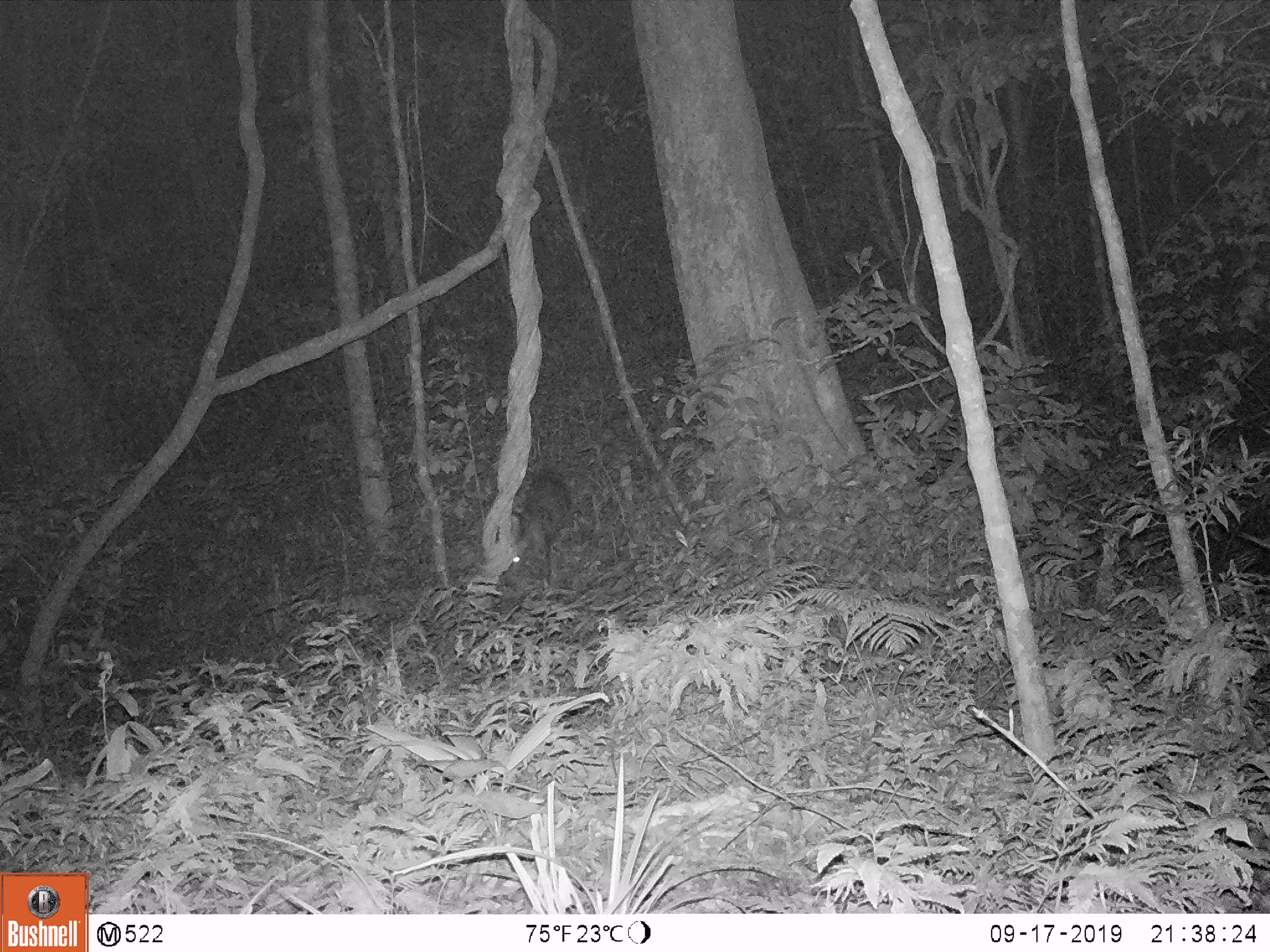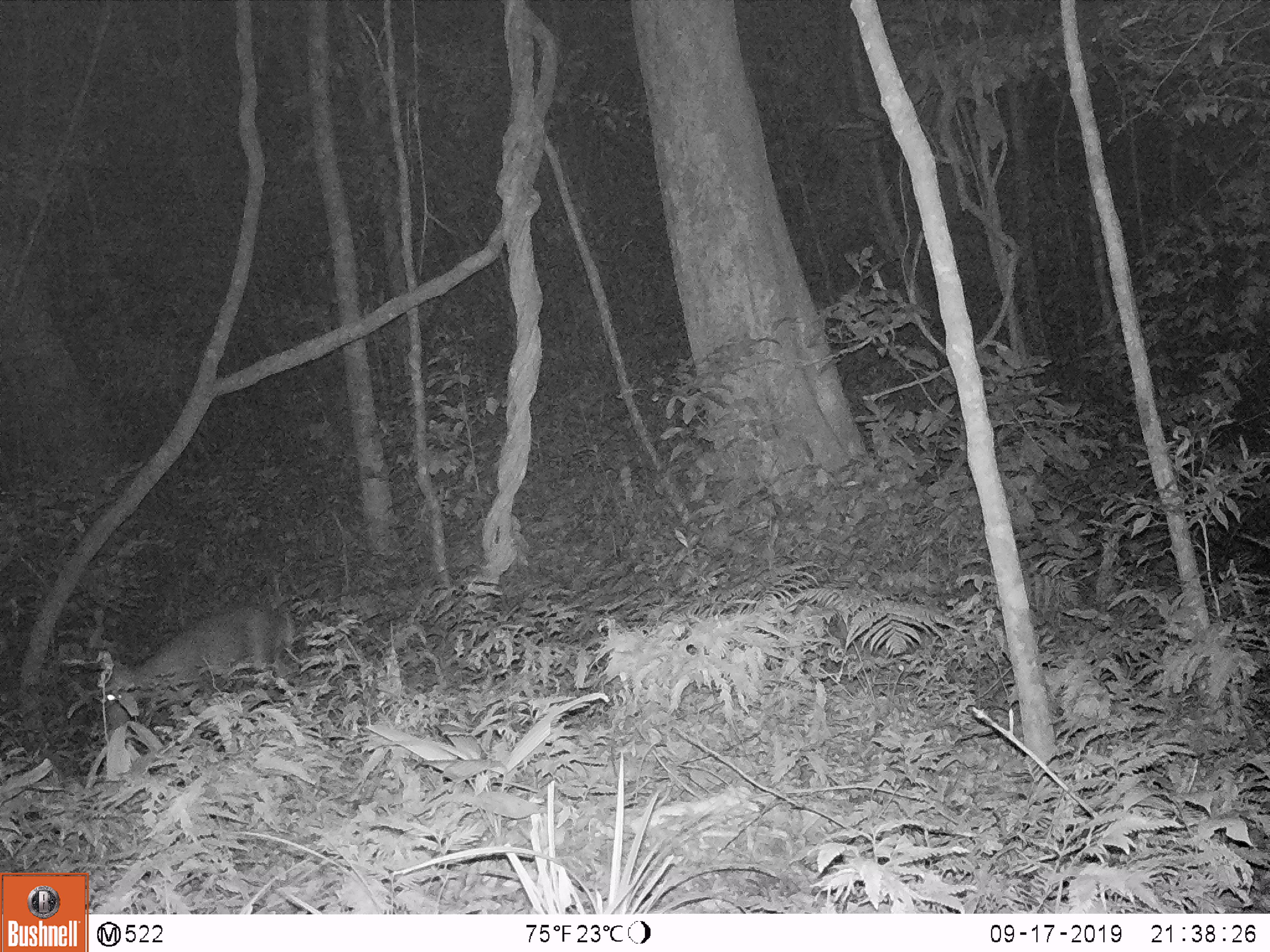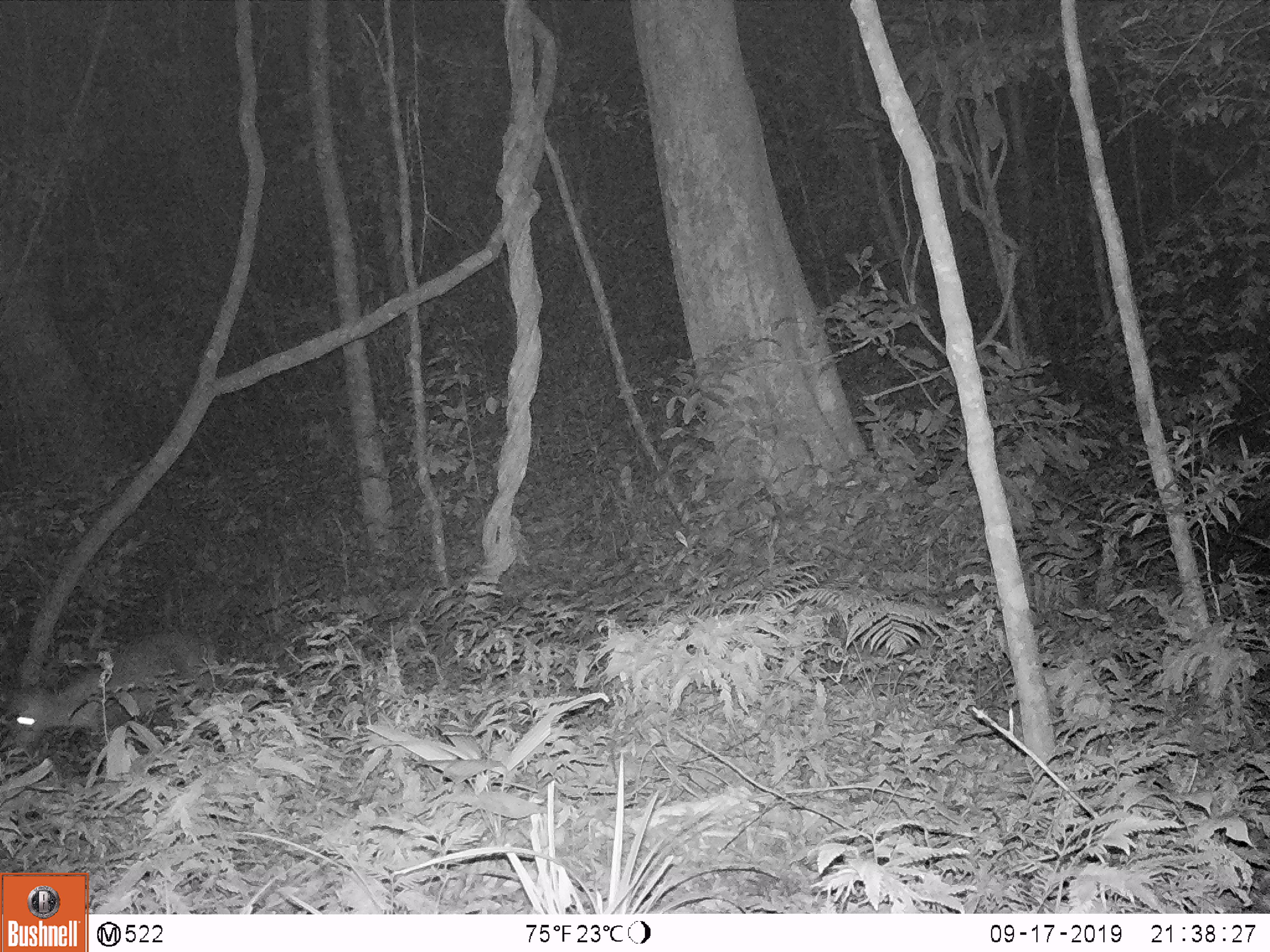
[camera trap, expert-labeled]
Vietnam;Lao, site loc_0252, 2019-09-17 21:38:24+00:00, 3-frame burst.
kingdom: Animalia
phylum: Chordata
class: Mammalia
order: Artiodactyla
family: Cervidae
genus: Muntiacus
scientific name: Muntiacus rooseveltorum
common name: roosevelt's muntjac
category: roosevelts muntjac group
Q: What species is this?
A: Roosevelts muntjac group (roosevelt's muntjac) (Muntiacus rooseveltorum).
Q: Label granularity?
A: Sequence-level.